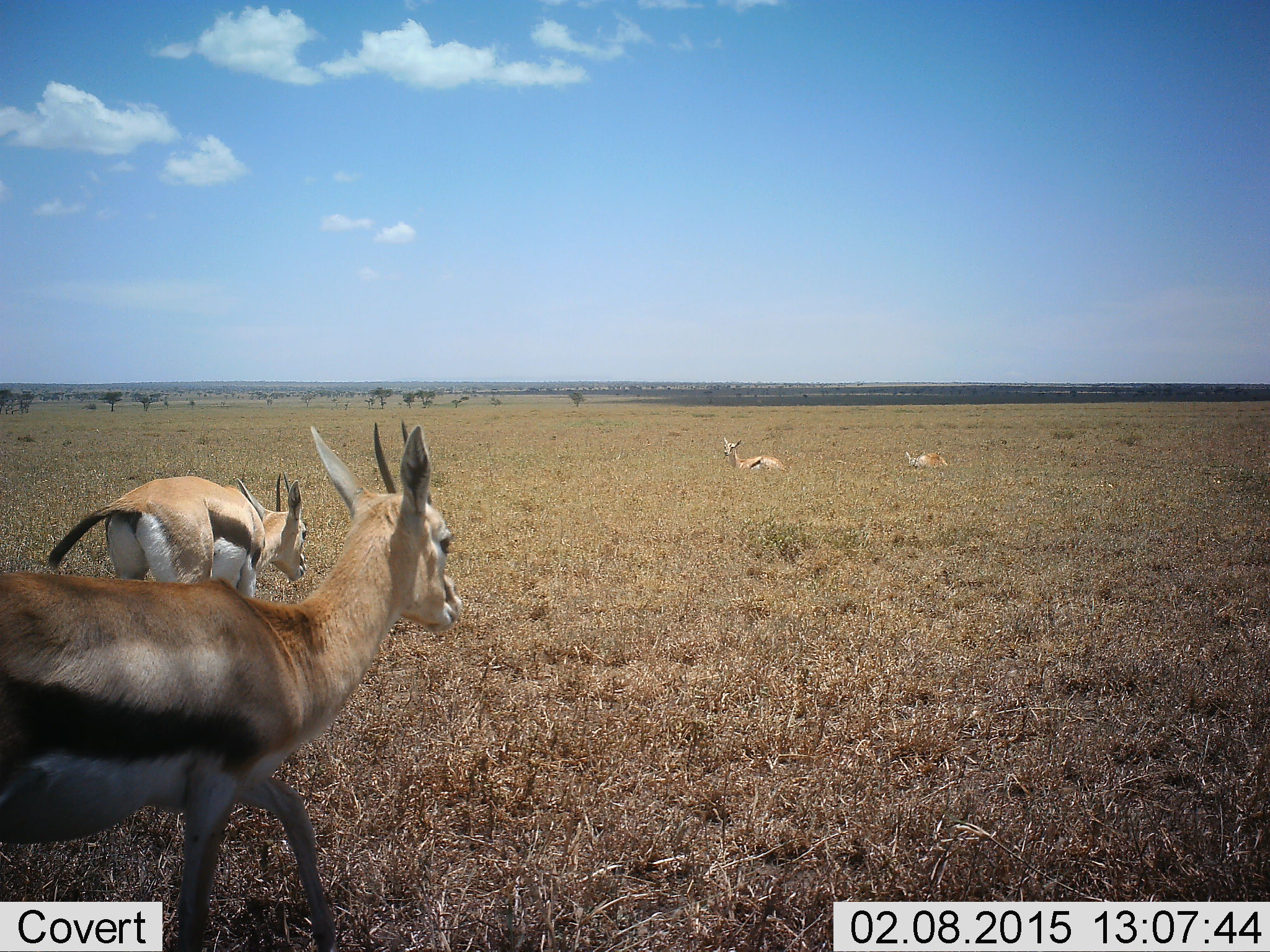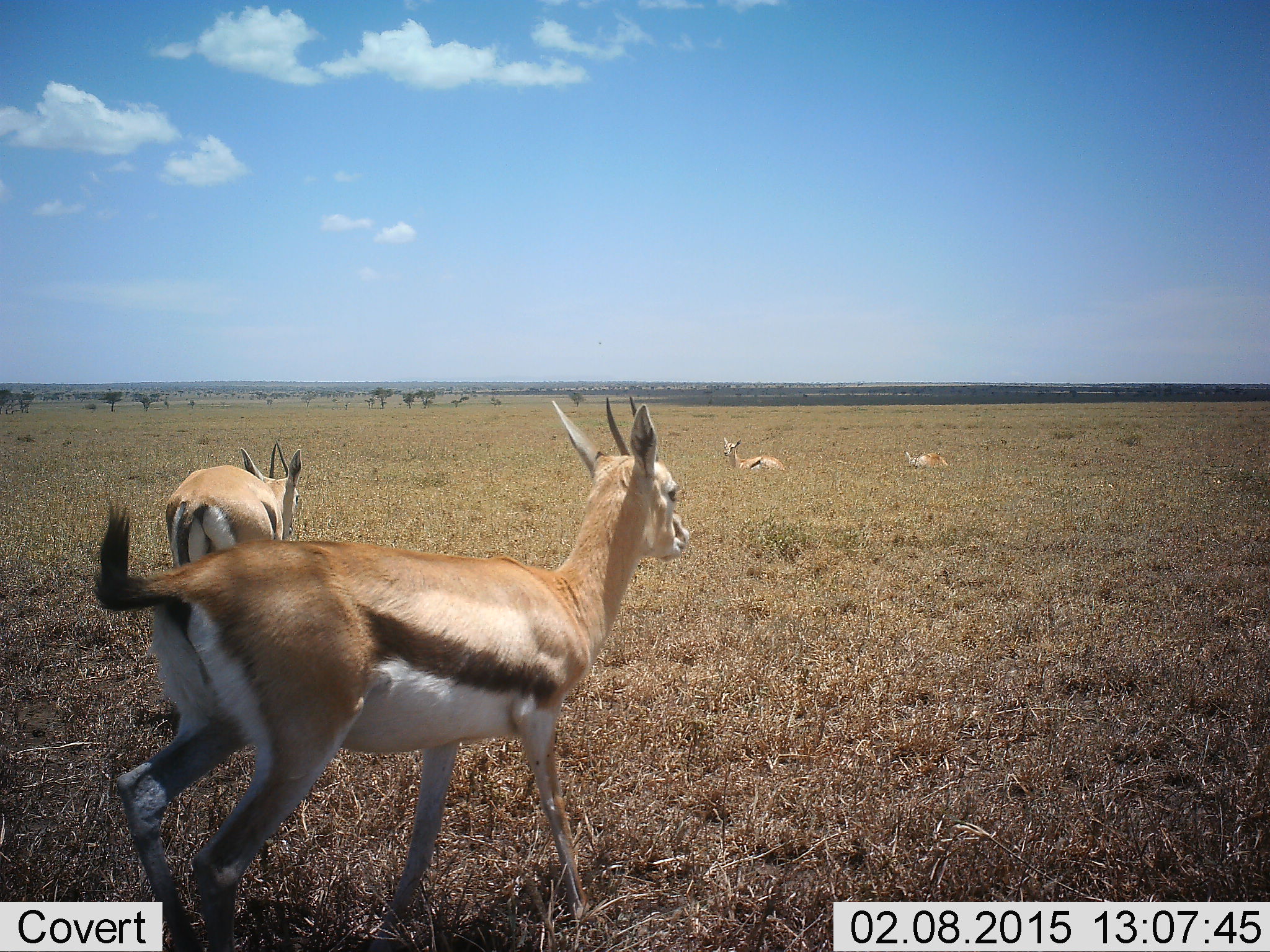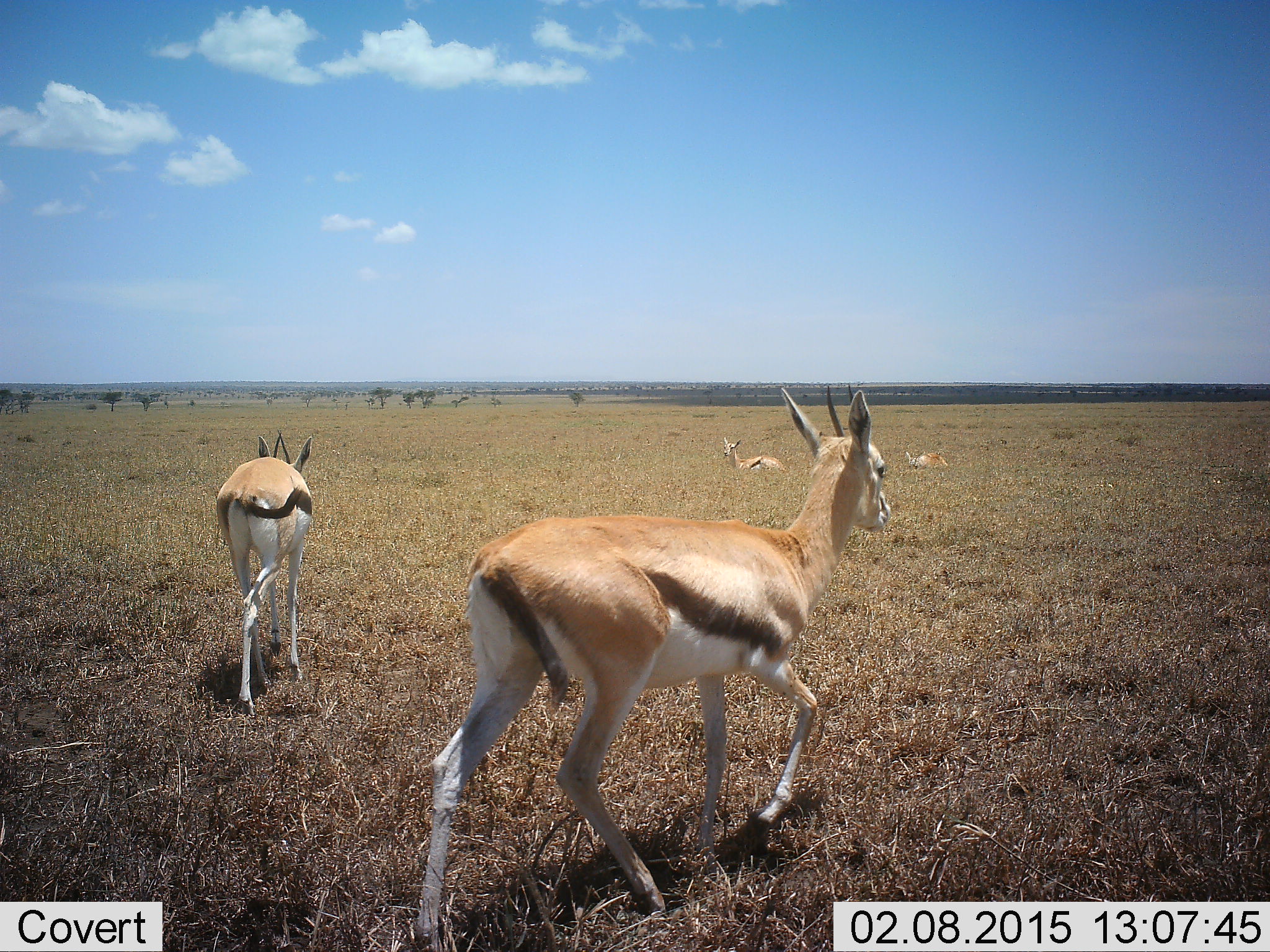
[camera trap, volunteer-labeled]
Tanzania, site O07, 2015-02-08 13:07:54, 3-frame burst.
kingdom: Animalia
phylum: Chordata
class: Mammalia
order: Artiodactyla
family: Bovidae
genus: Eudorcas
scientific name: Eudorcas thomsonii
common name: thomson's gazelle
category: gazellethomsons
Gazellethomsons (thomson's gazelle) (Eudorcas thomsonii), count 4. Behavior (volunteer vote fractions): standing 20%, resting 70%, moving 70%, interacting 0%. Young present (vote fraction): 0%. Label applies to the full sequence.